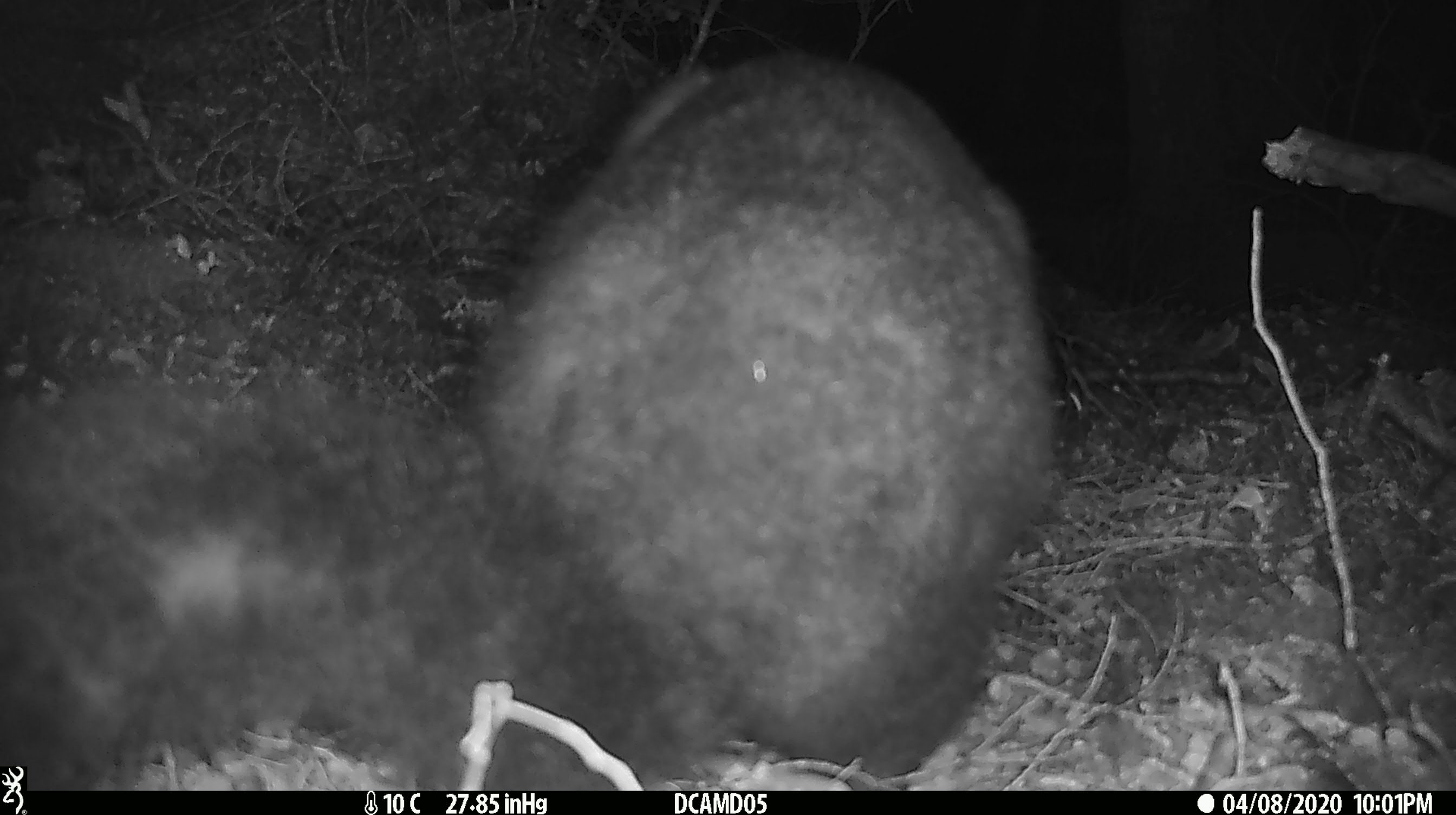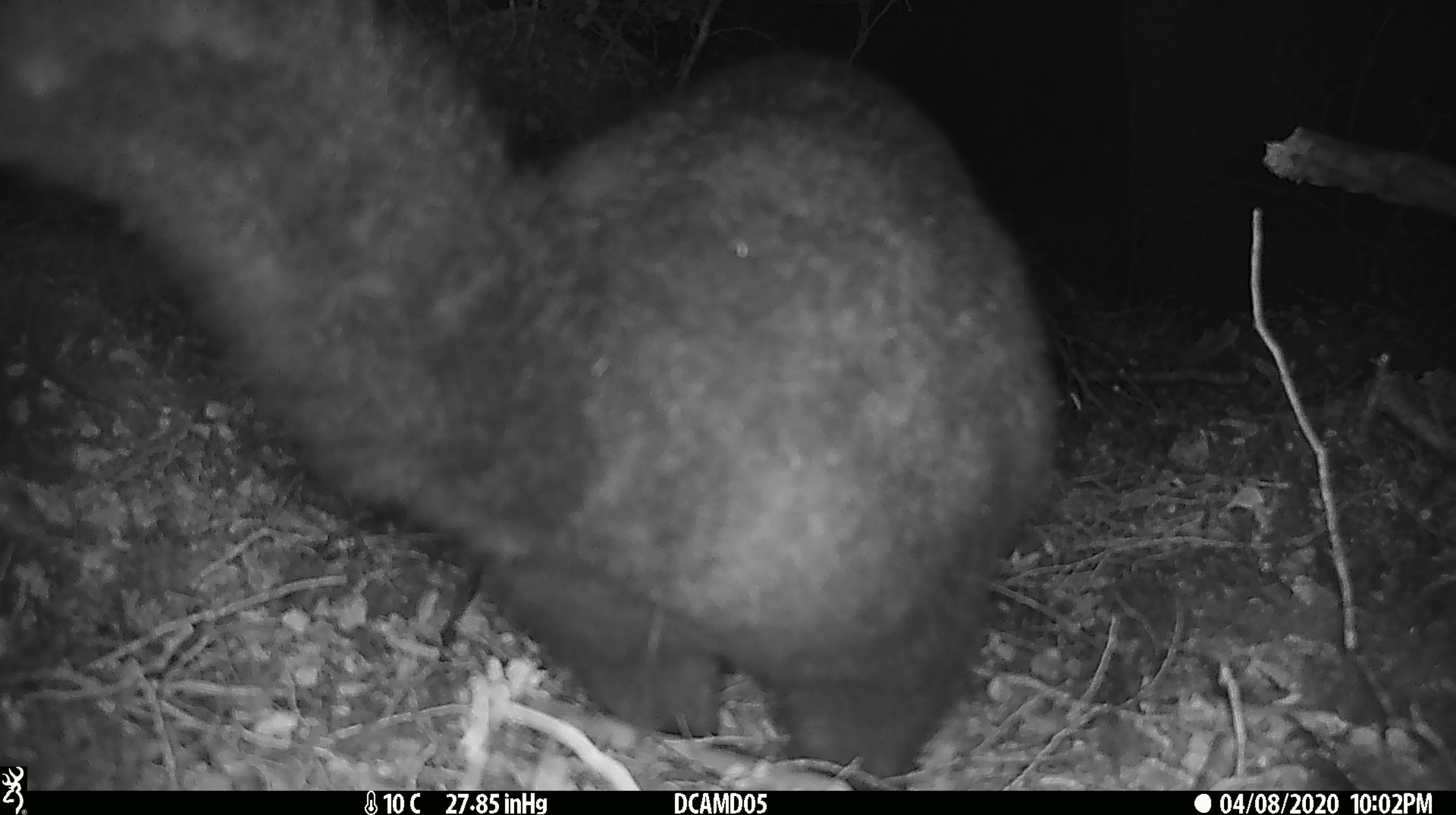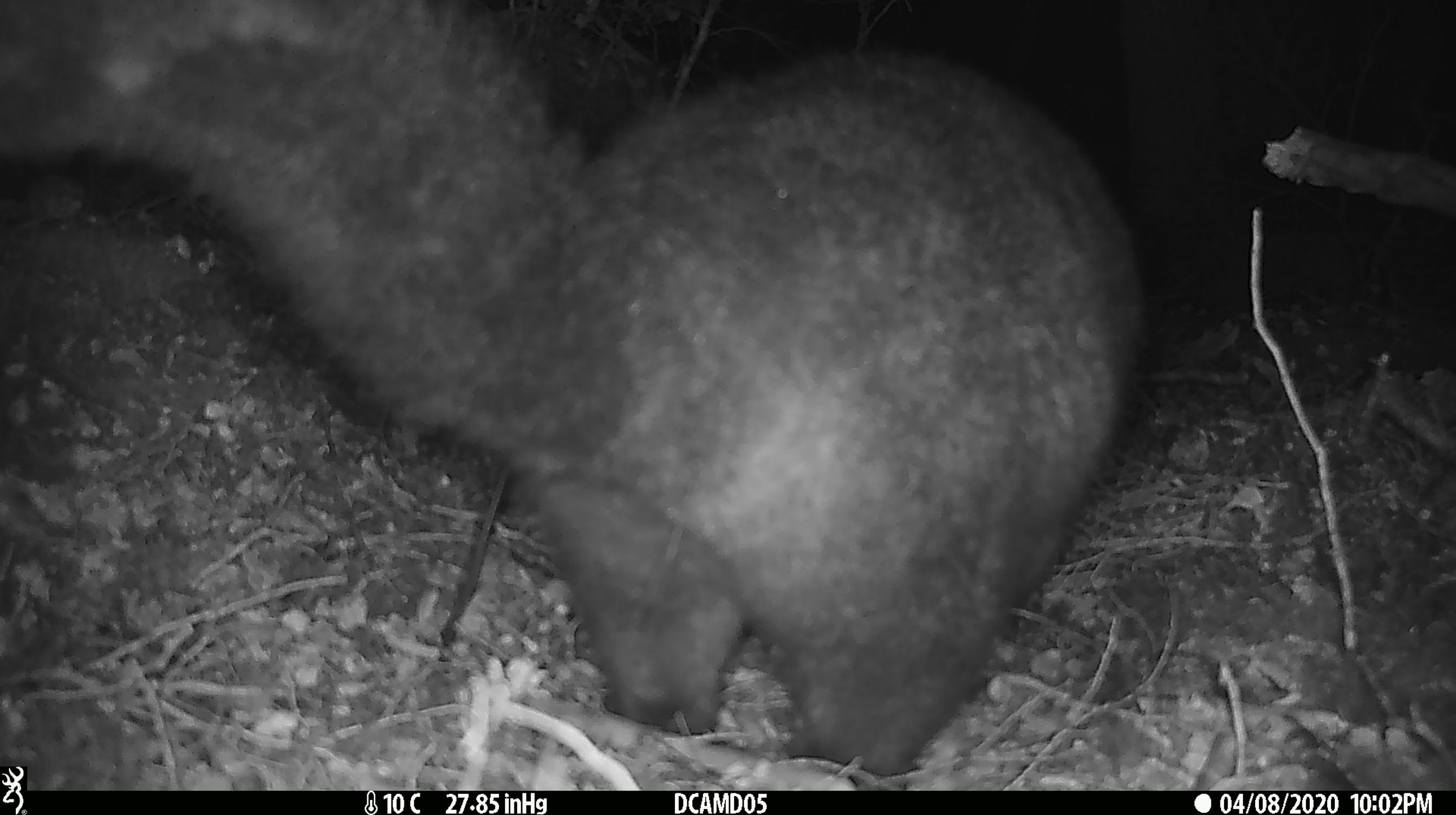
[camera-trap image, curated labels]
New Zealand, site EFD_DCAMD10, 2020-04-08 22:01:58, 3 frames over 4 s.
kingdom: Animalia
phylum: Chordata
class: Mammalia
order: Diprotodontia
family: Phalangeridae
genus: Trichosurus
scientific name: Trichosurus vulpecula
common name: common brushtail possum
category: possum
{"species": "possum (common brushtail possum) (Trichosurus vulpecula)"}